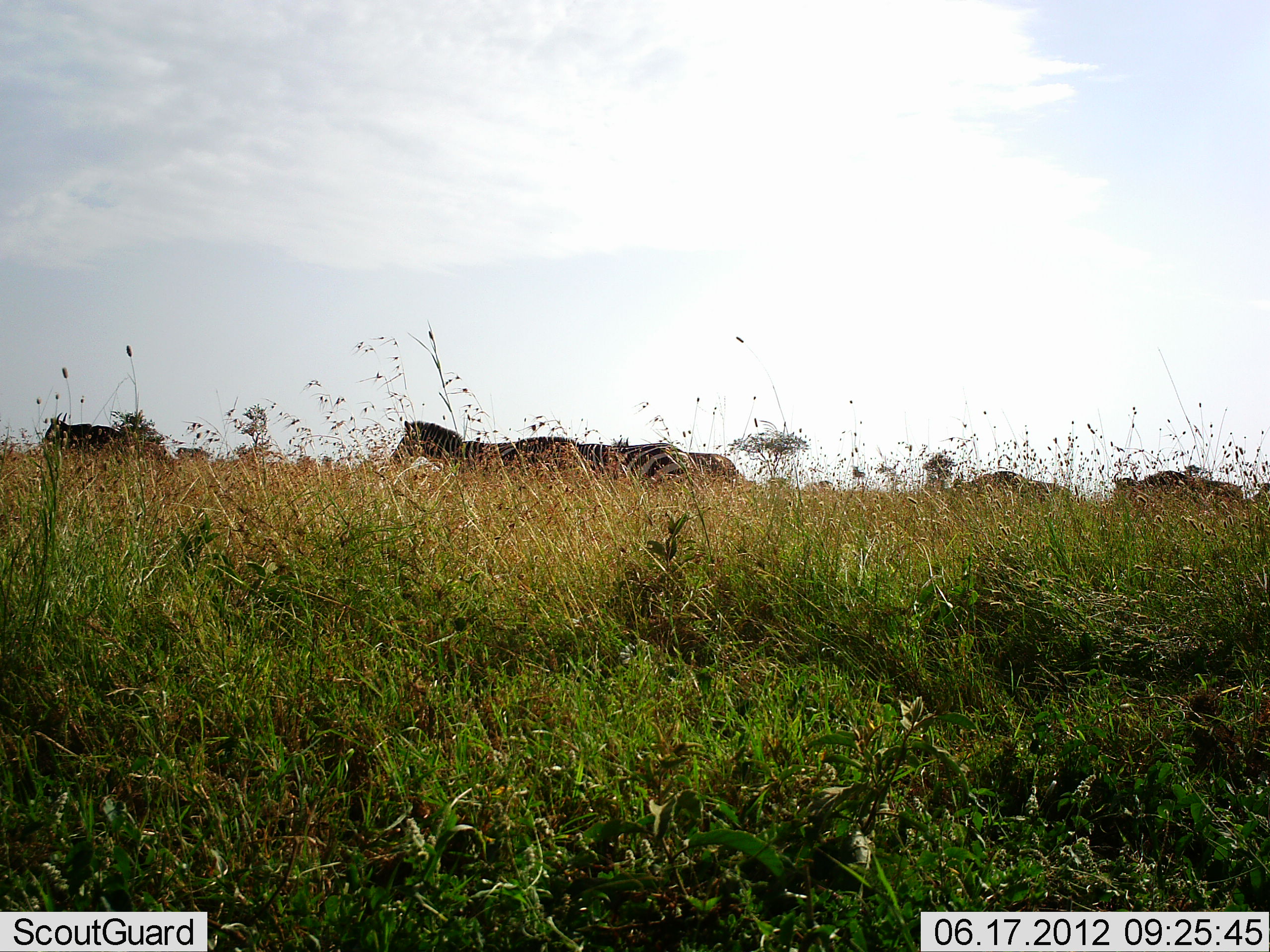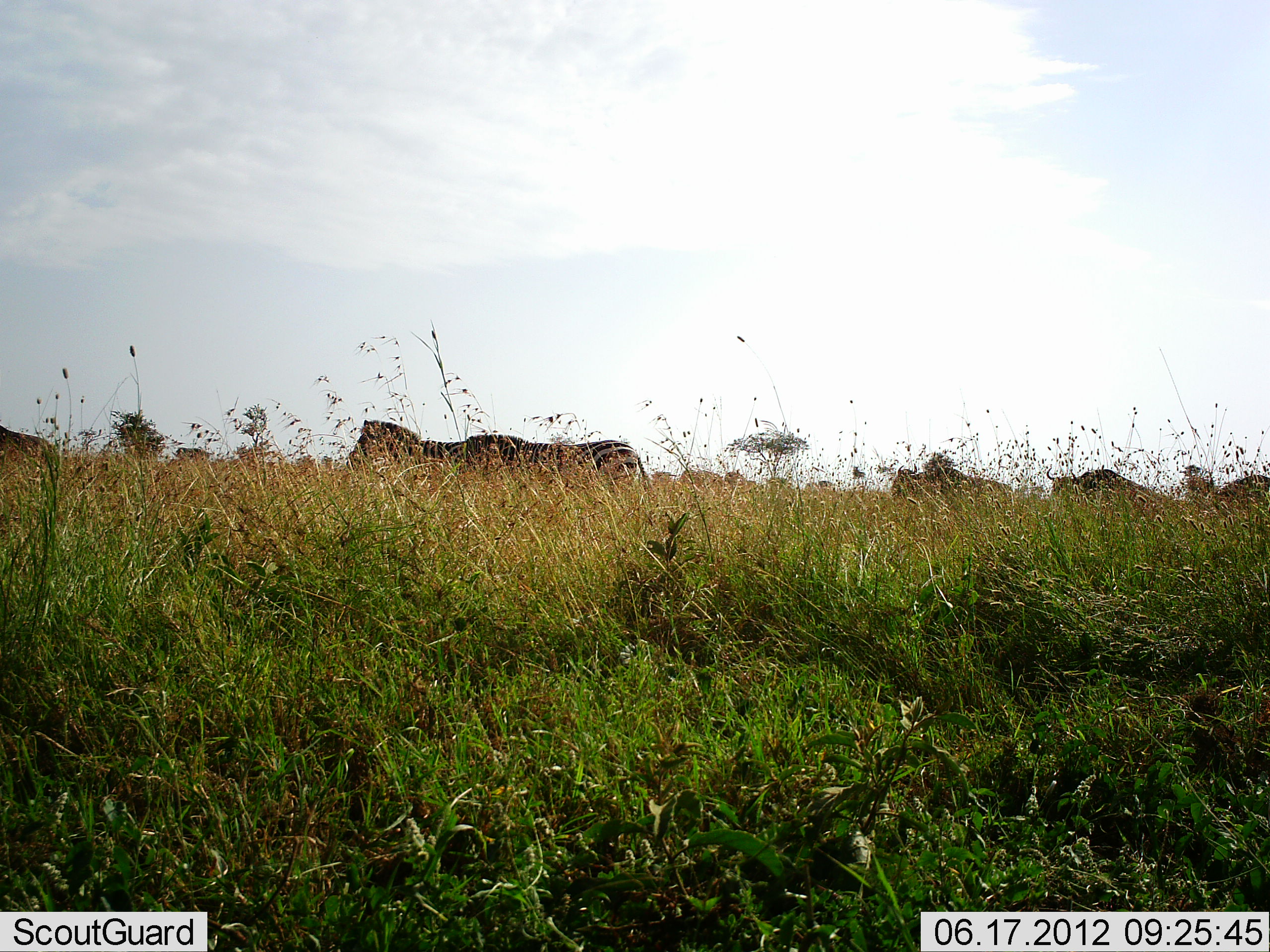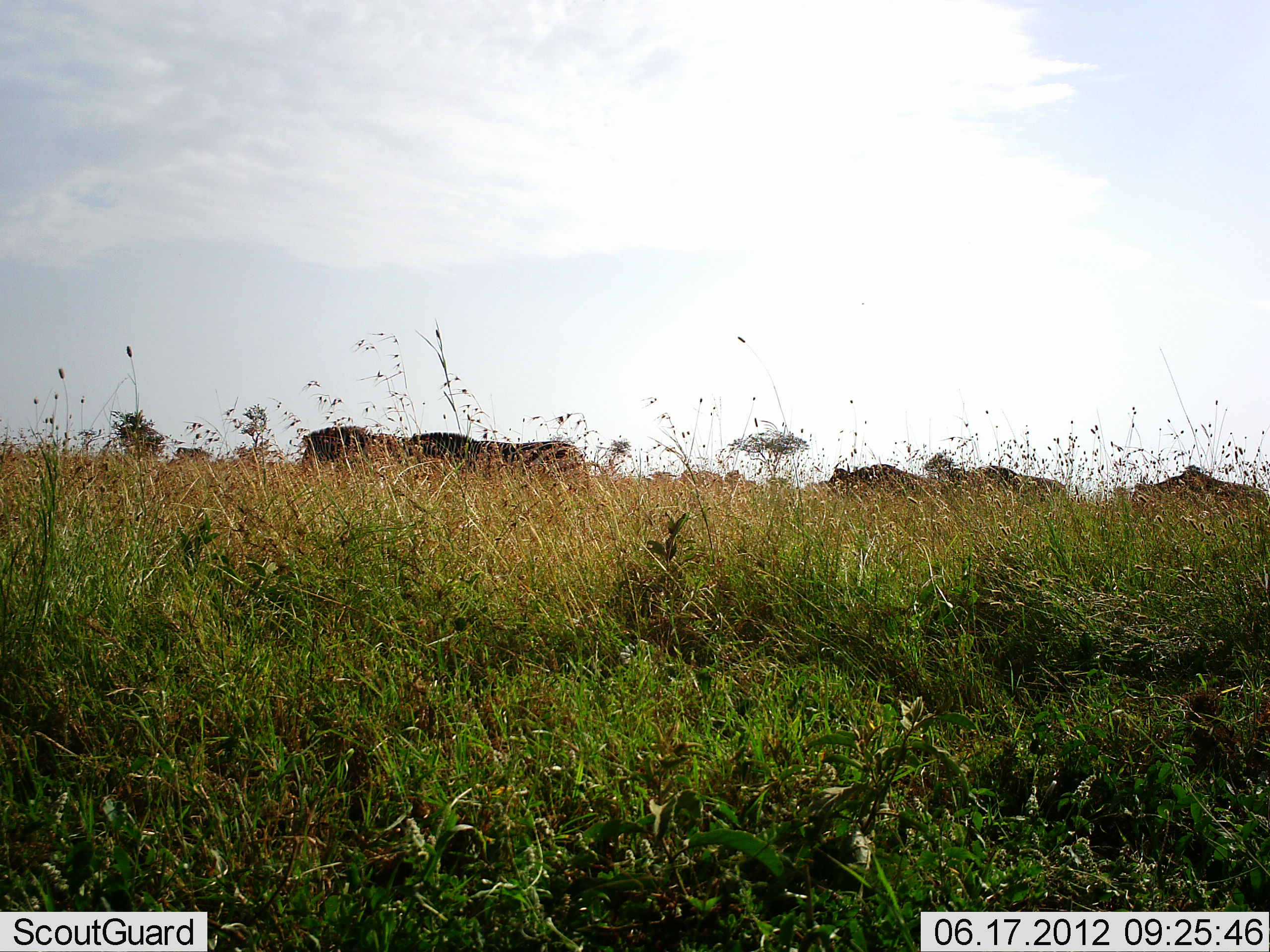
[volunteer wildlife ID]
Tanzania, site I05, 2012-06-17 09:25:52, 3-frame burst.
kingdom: Animalia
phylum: Chordata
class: Mammalia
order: Artiodactyla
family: Bovidae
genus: Connochaetes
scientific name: Connochaetes taurinus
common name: blue wildebeest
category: wildebeest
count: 4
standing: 0%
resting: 0%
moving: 100%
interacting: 0%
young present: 0%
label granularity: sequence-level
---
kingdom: Animalia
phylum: Chordata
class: Mammalia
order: Perissodactyla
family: Equidae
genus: Equus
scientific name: Equus quagga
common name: plains zebra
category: zebra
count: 2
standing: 0%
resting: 0%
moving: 100%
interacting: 0%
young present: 0%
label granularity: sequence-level